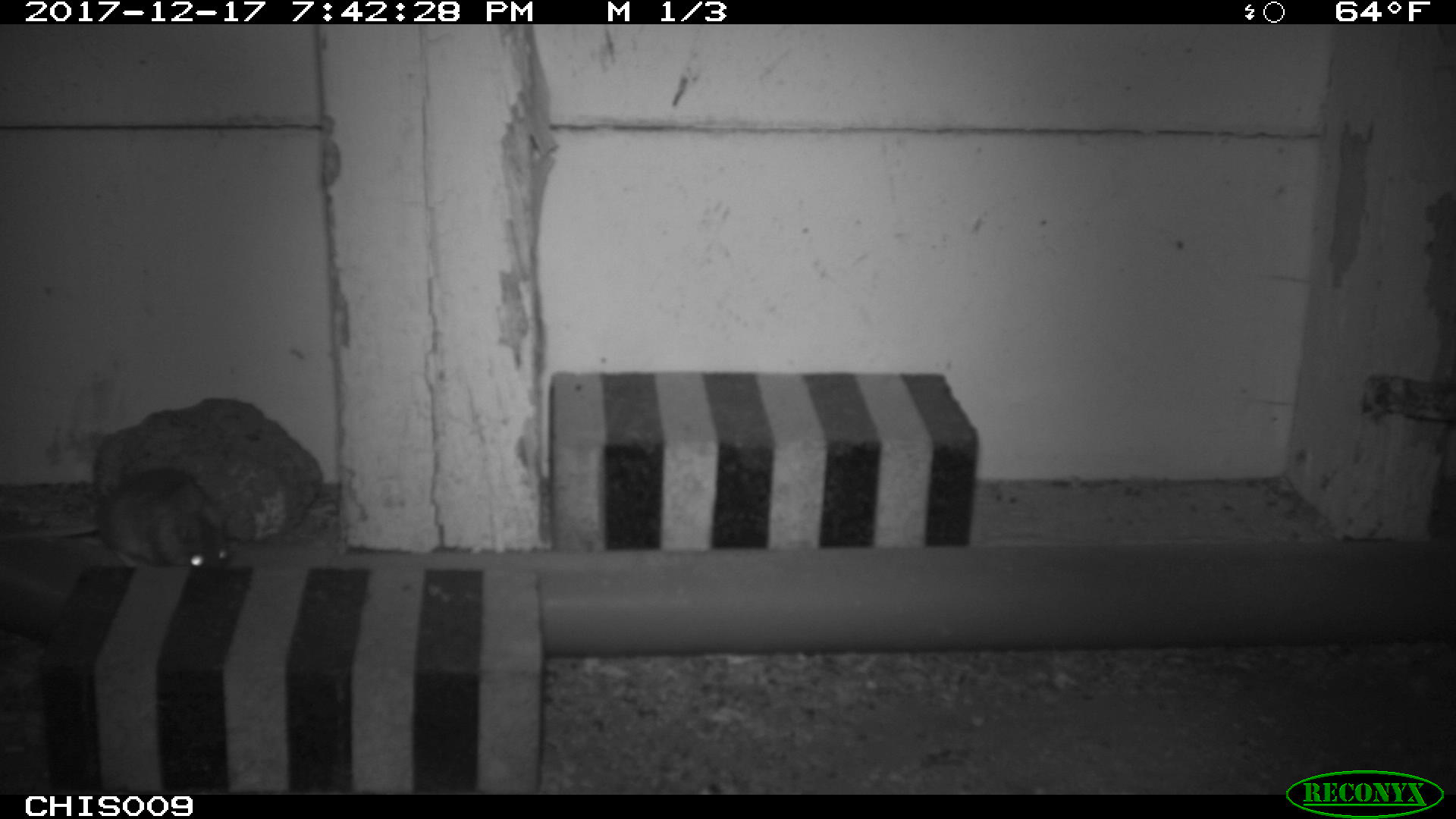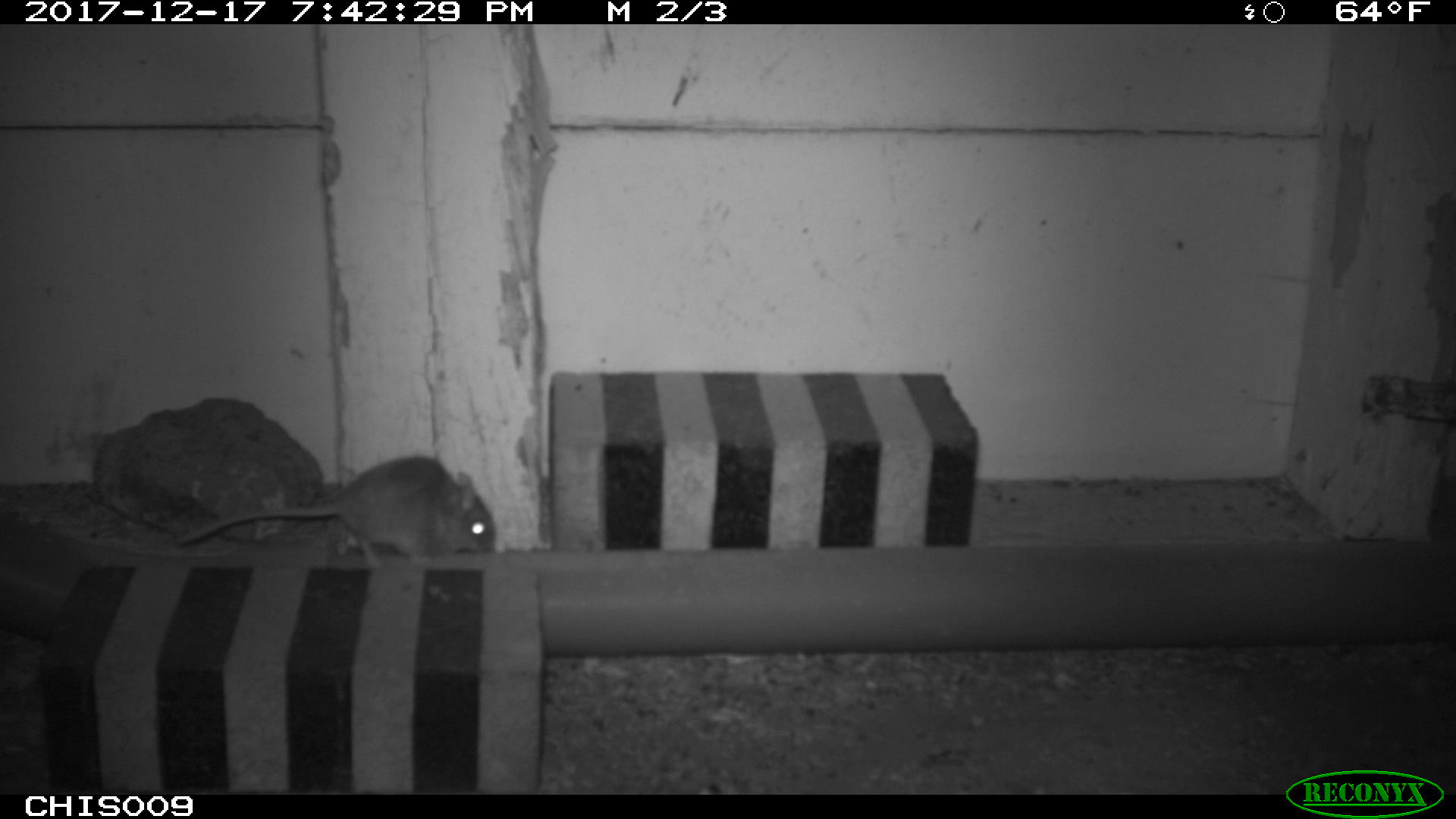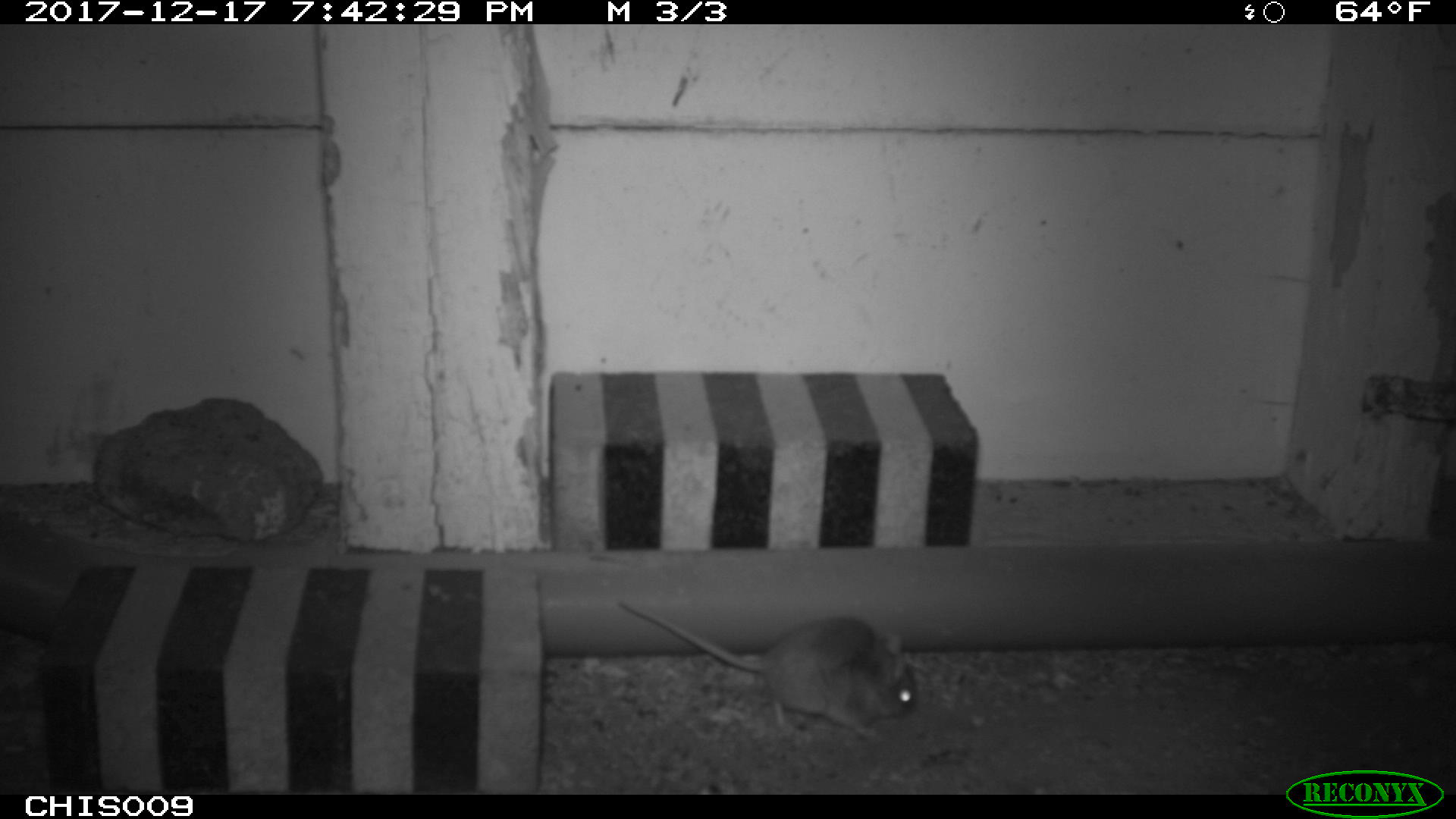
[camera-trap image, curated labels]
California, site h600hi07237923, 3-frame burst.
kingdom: Animalia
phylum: Chordata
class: Mammalia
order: Rodentia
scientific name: Rodentia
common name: rodent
Rodent (Rodentia).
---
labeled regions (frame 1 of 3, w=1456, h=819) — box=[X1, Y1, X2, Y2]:
rodent: box=[0, 467, 230, 568]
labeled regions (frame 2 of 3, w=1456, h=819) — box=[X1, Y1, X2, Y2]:
rodent: box=[174, 453, 495, 566]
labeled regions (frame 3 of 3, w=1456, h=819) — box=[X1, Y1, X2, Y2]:
rodent: box=[619, 599, 918, 745]